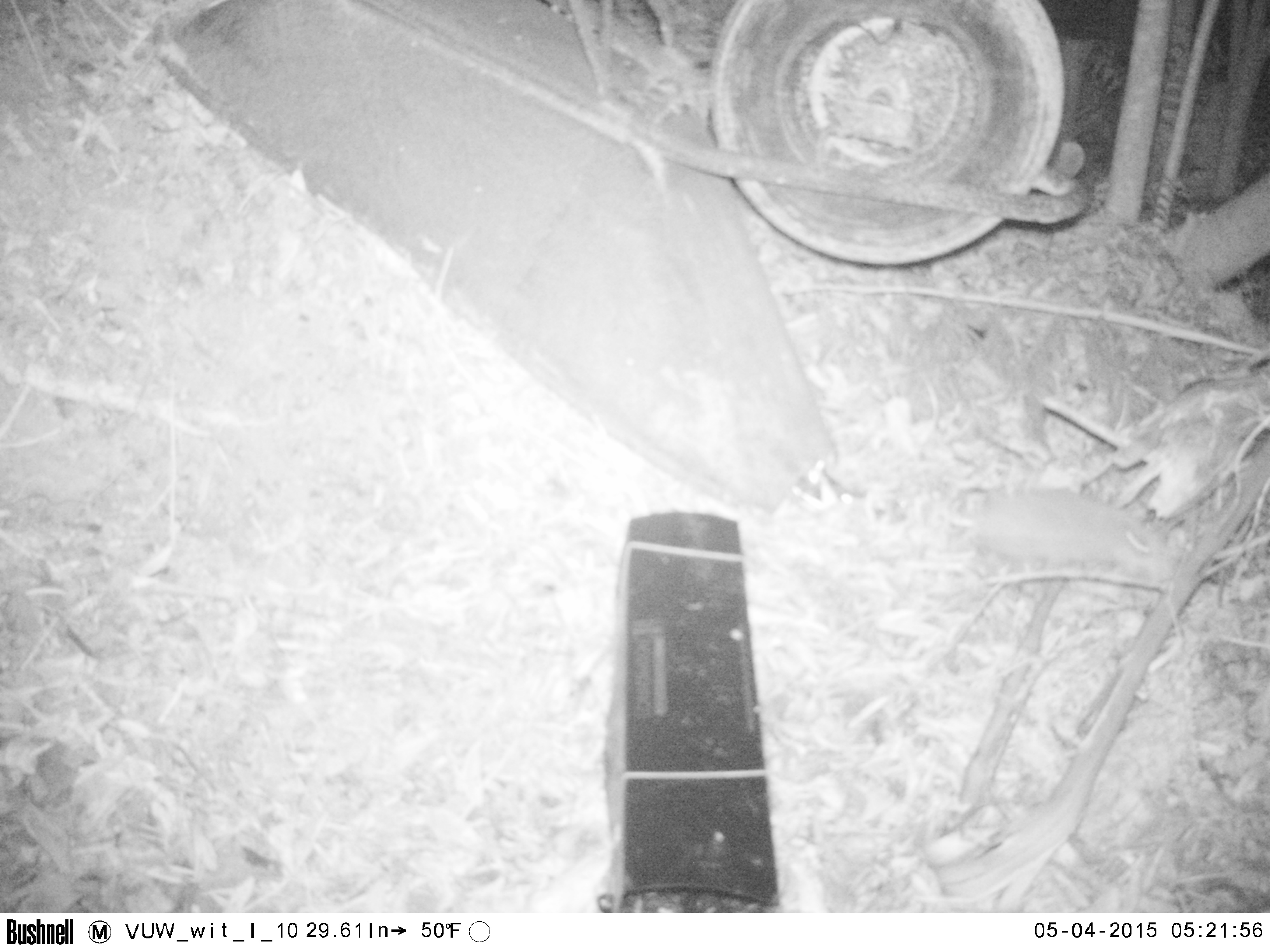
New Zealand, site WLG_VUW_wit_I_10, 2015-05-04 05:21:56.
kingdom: Animalia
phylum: Chordata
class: Mammalia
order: Eulipotyphla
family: Erinaceidae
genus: Erinaceus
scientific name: Erinaceus europaeus europaeus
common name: european hedgehog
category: hedgehog